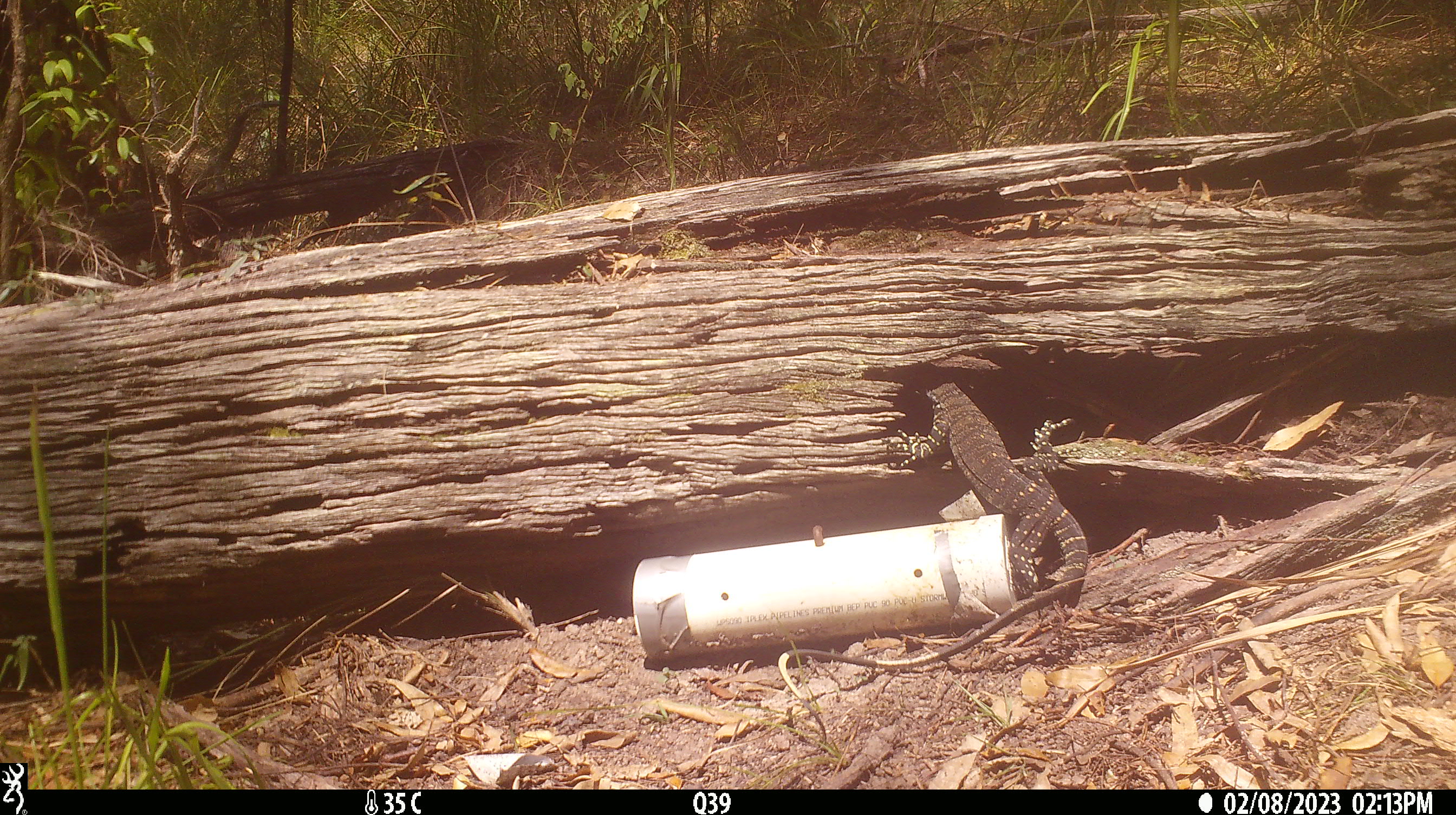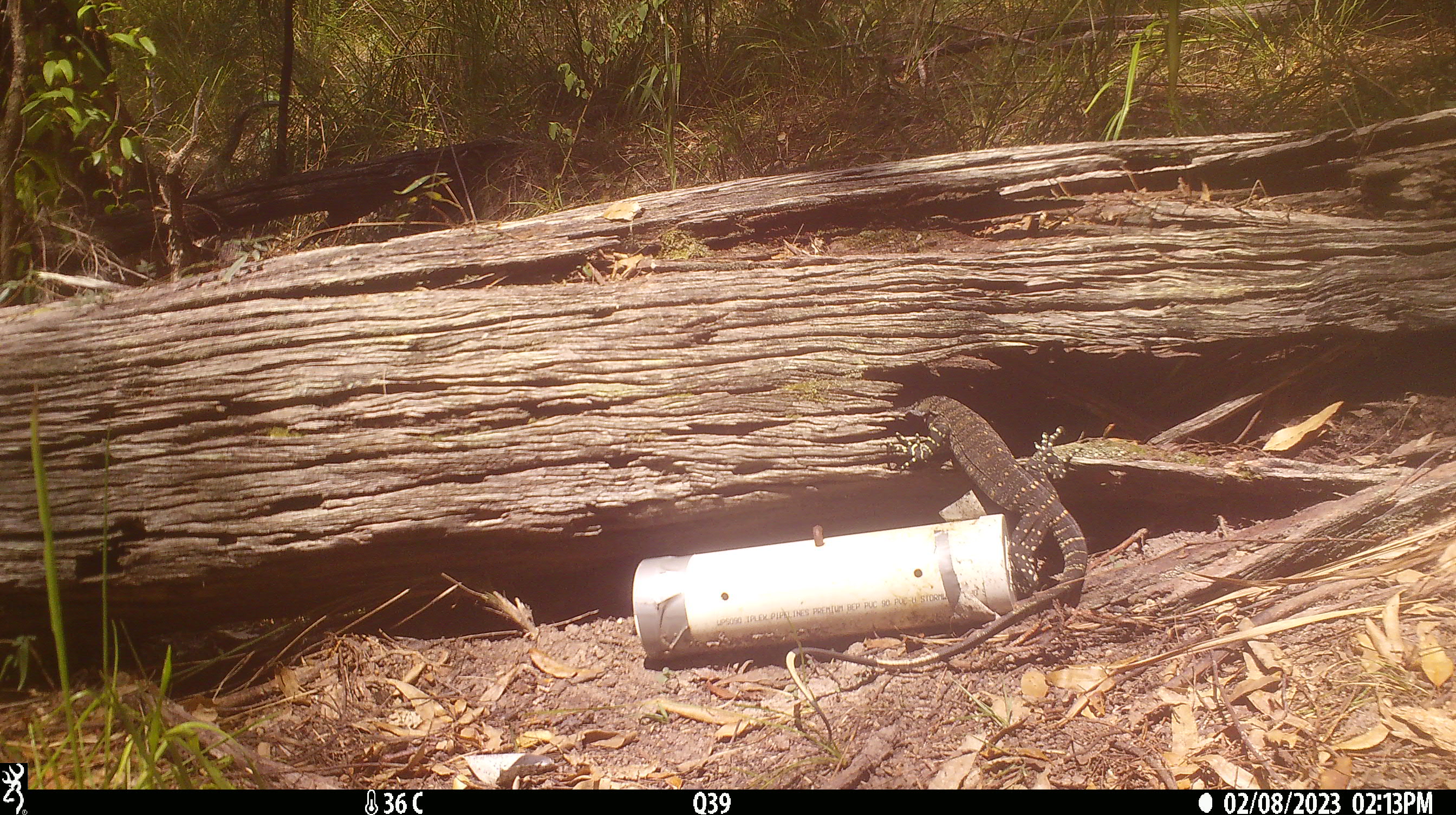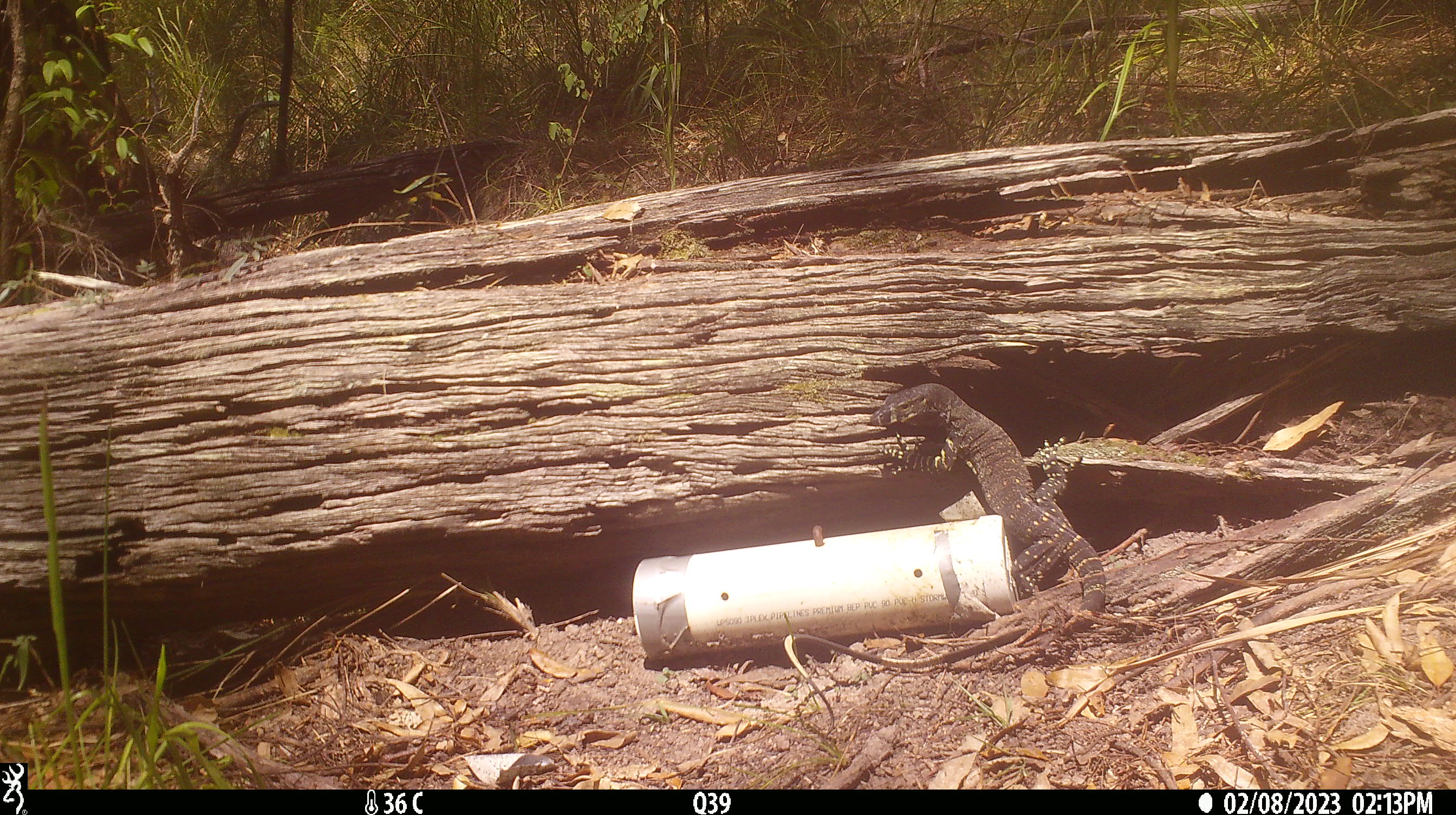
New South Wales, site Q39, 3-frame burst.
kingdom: Animalia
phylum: Chordata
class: Reptilia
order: Squamata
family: Varanidae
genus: Varanus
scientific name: Varanus varius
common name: lace monitor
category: goanna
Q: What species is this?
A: Goanna (lace monitor) (Varanus varius).